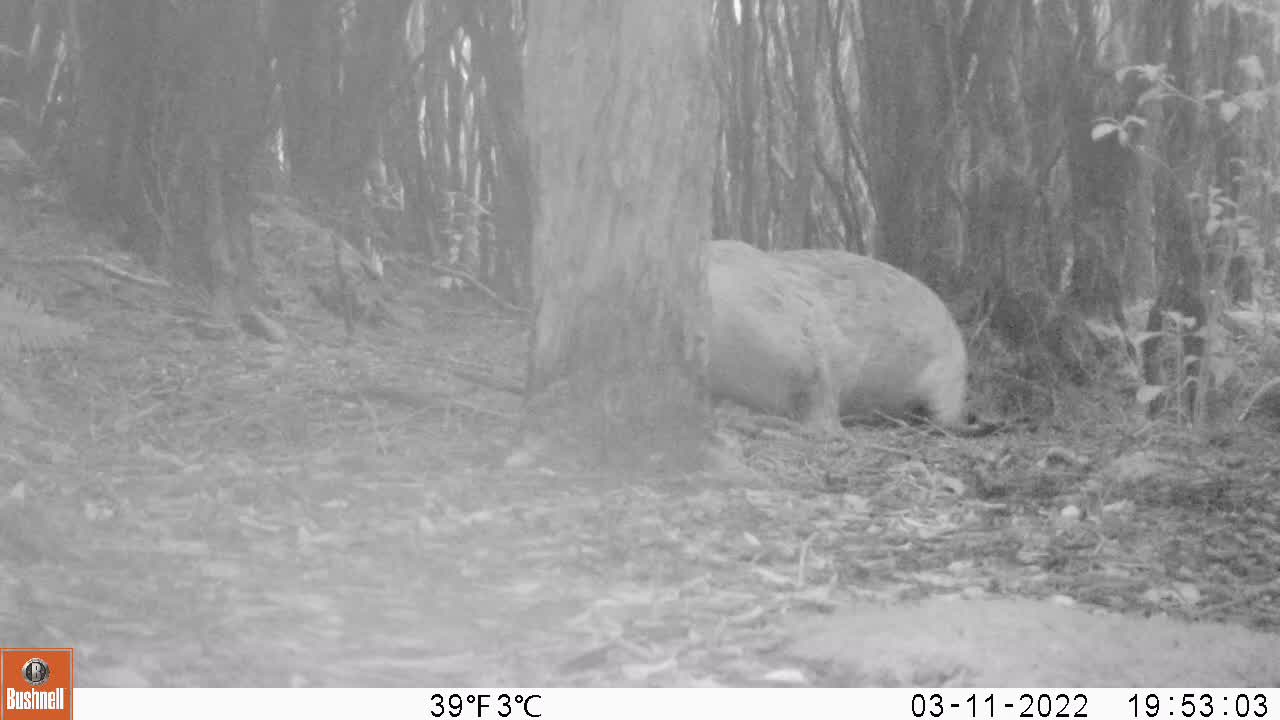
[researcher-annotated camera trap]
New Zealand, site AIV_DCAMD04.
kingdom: Animalia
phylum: Chordata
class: Mammalia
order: Carnivora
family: Otariidae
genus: Phocarctos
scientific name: Phocarctos hookeri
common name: new zealand sea lion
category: sealion